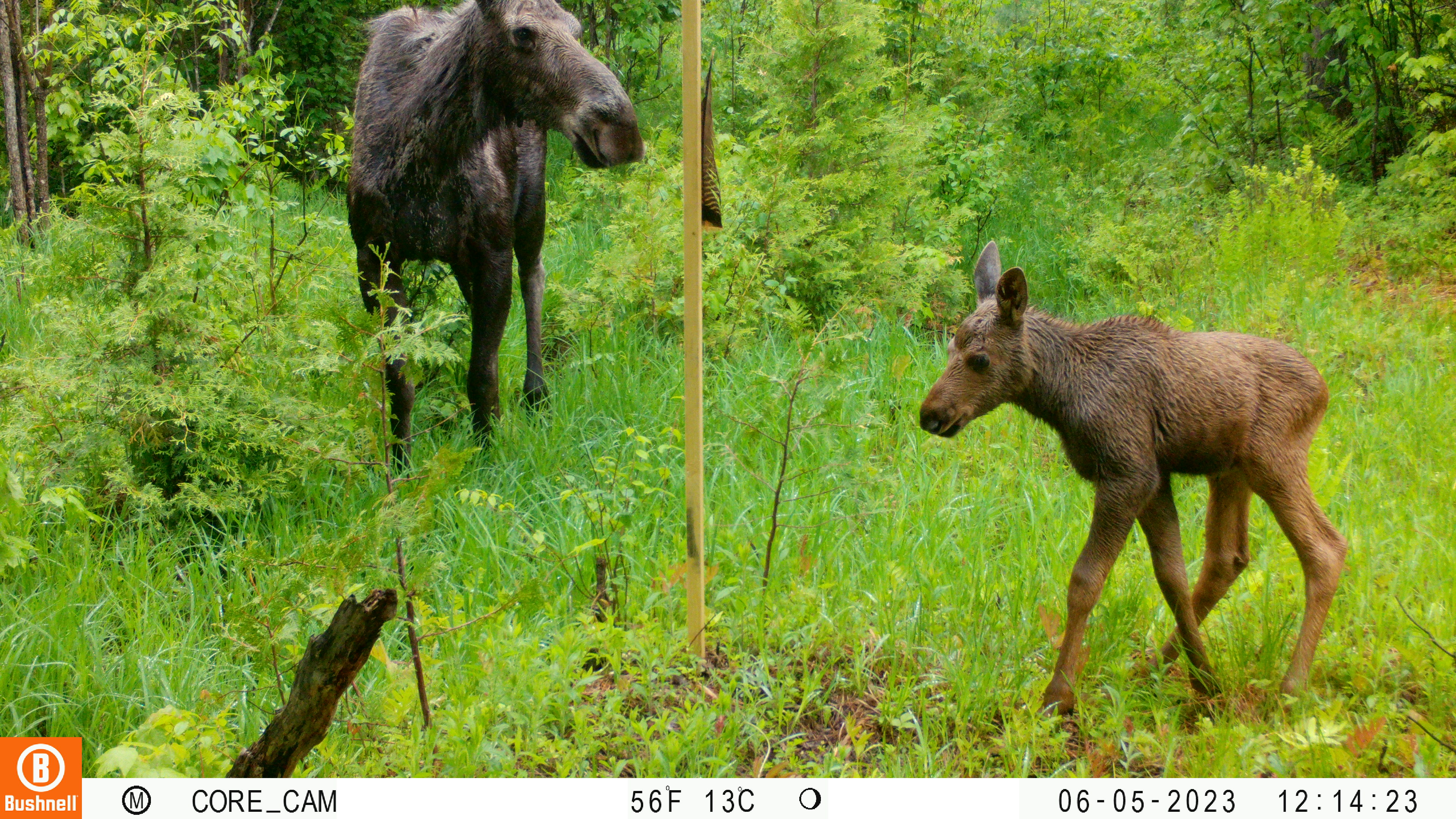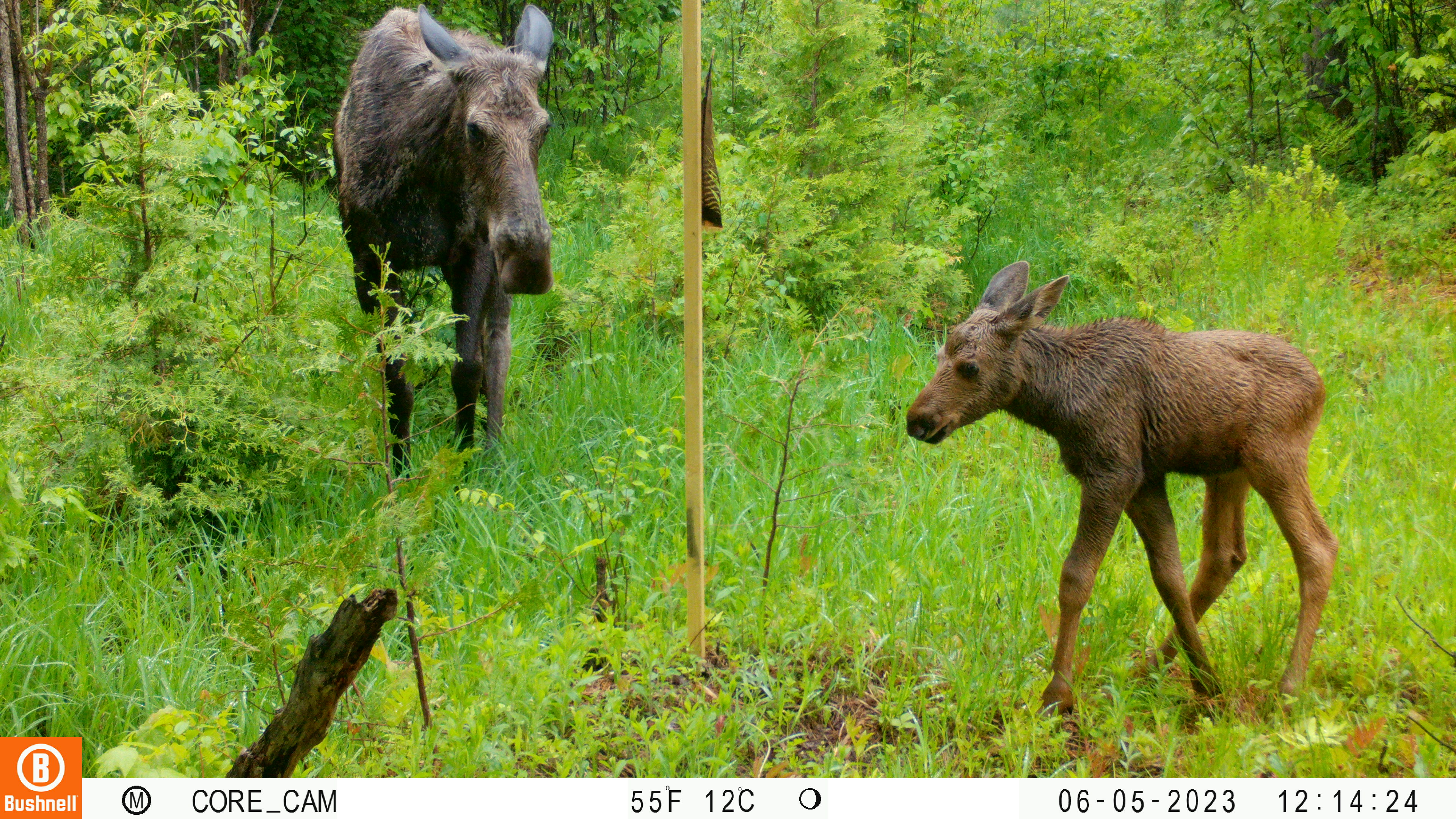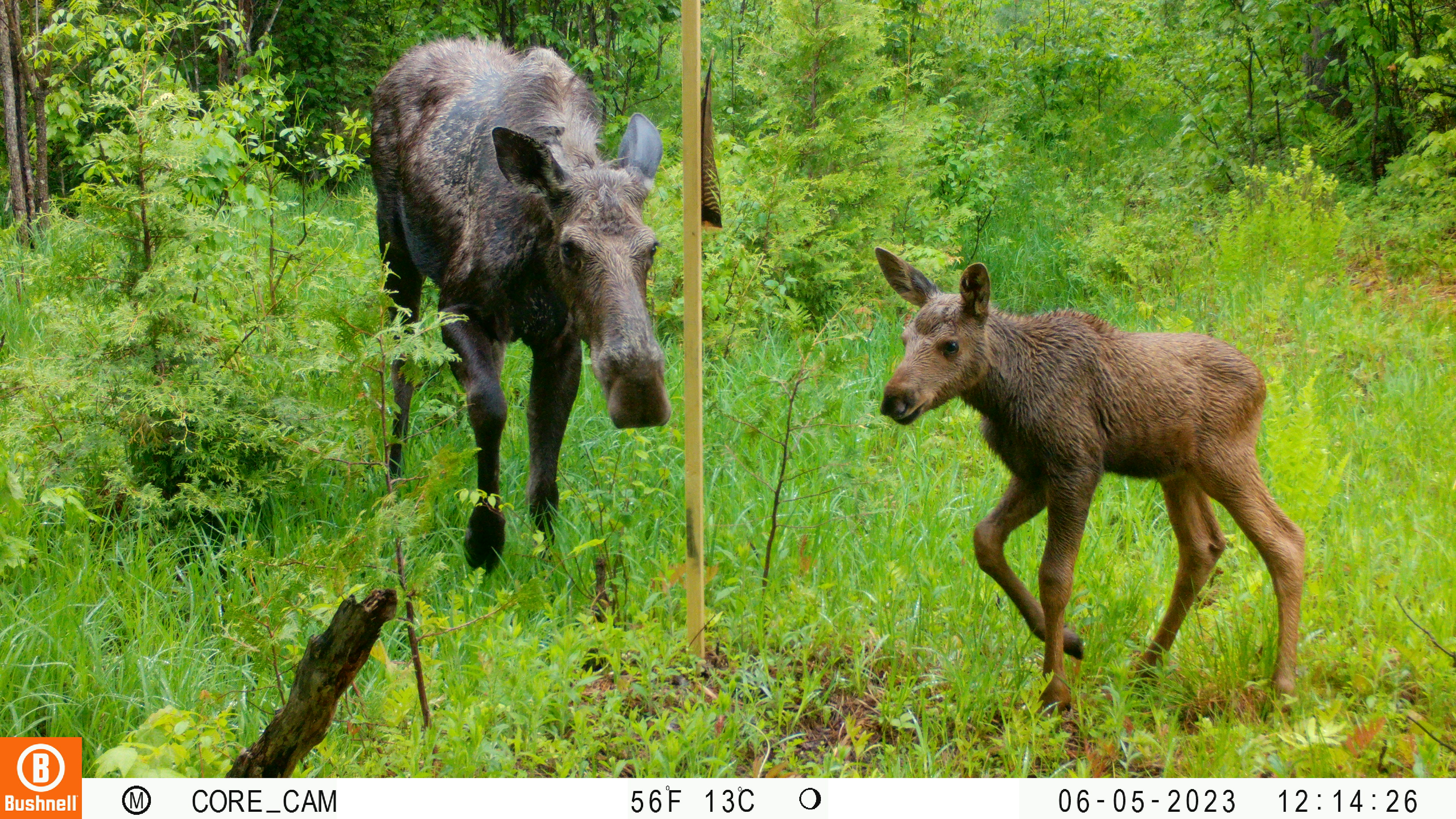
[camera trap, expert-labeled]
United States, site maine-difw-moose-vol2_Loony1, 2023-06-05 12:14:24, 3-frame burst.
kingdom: Animalia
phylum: Chordata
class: Mammalia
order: Artiodactyla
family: Cervidae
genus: Alces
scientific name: Alces alces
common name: moose